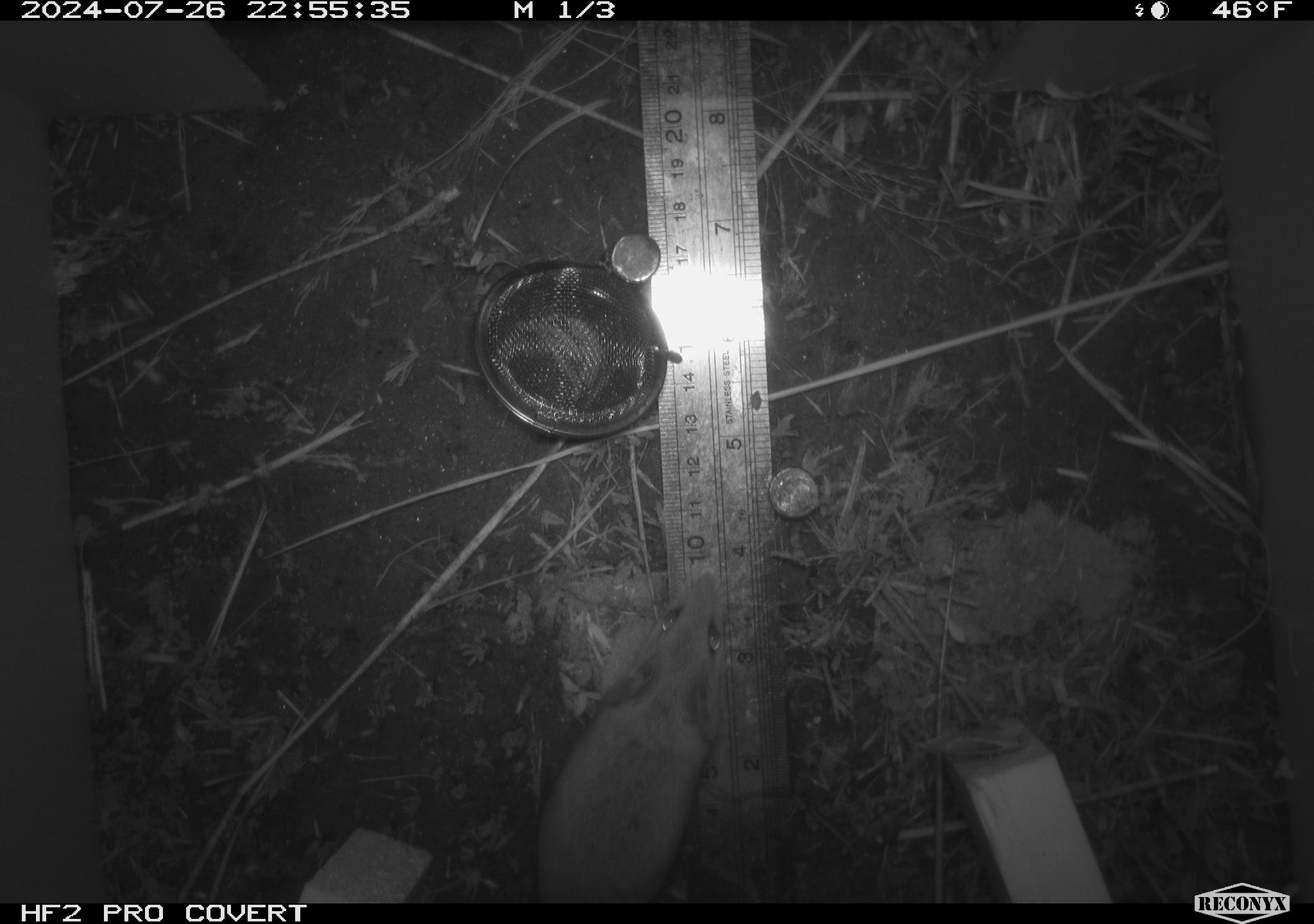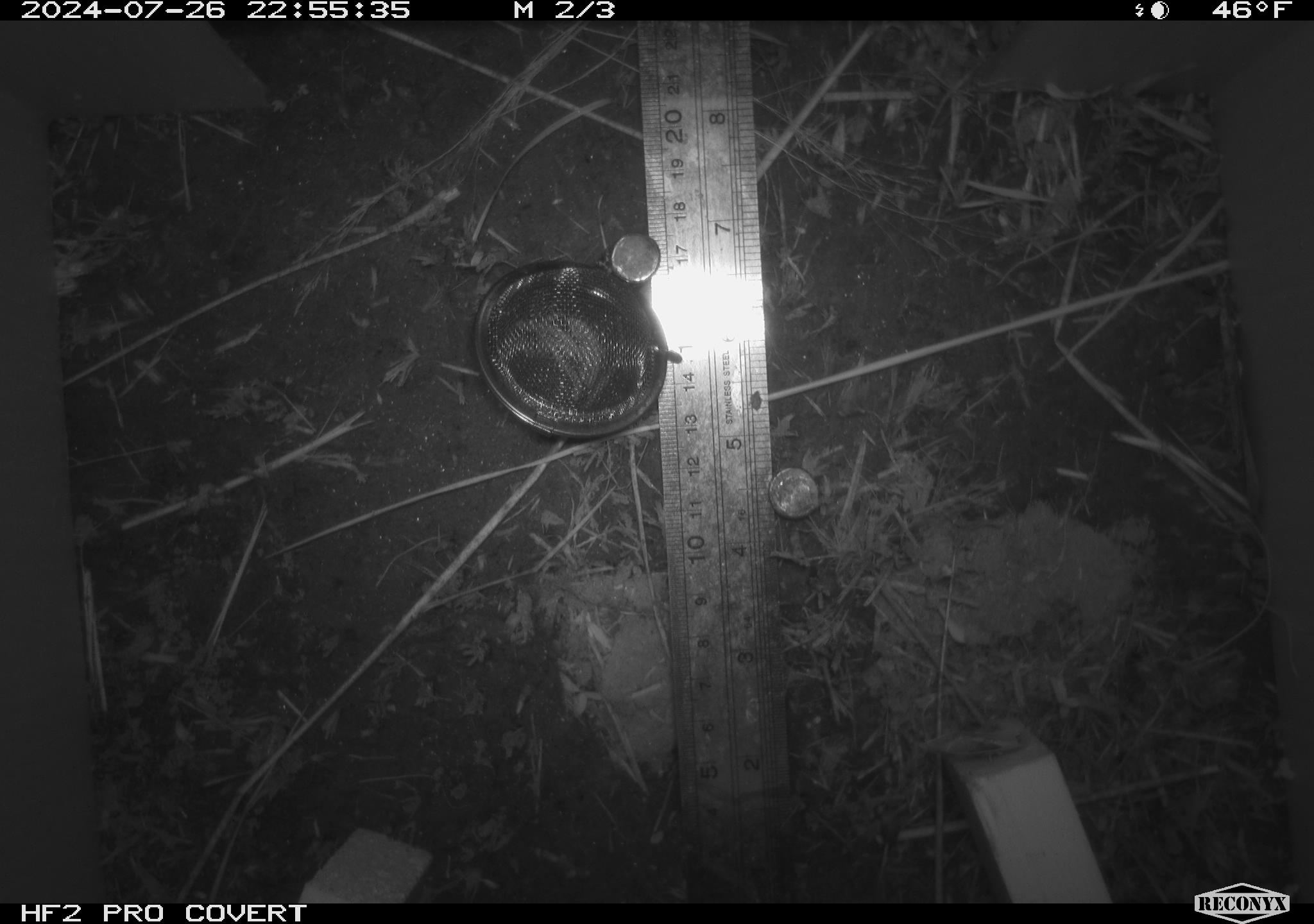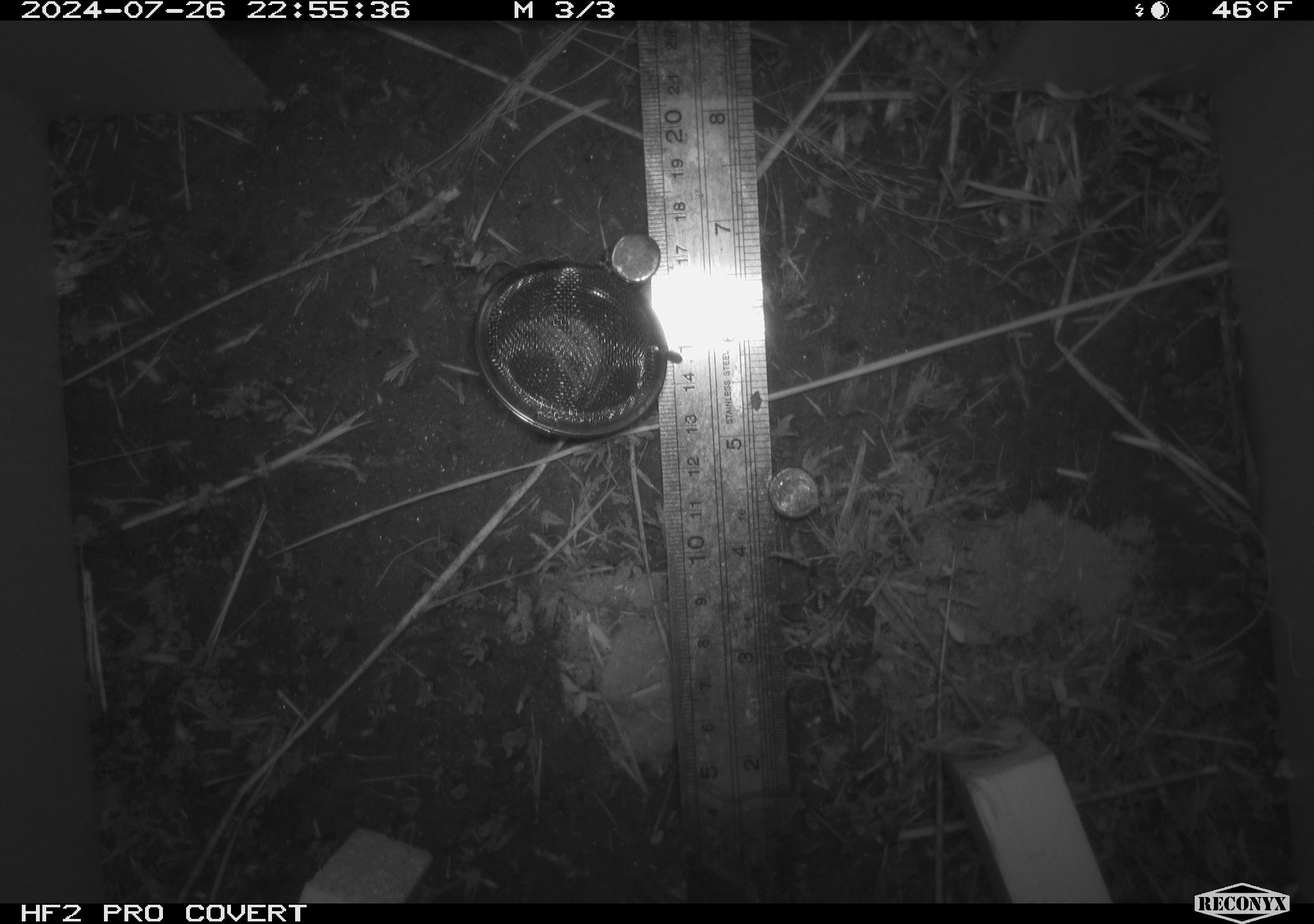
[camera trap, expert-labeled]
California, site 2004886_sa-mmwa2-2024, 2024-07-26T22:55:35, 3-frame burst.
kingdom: Animalia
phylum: Chordata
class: Mammalia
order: Rodentia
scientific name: Rodentia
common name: mouse species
Mouse species (Rodentia).